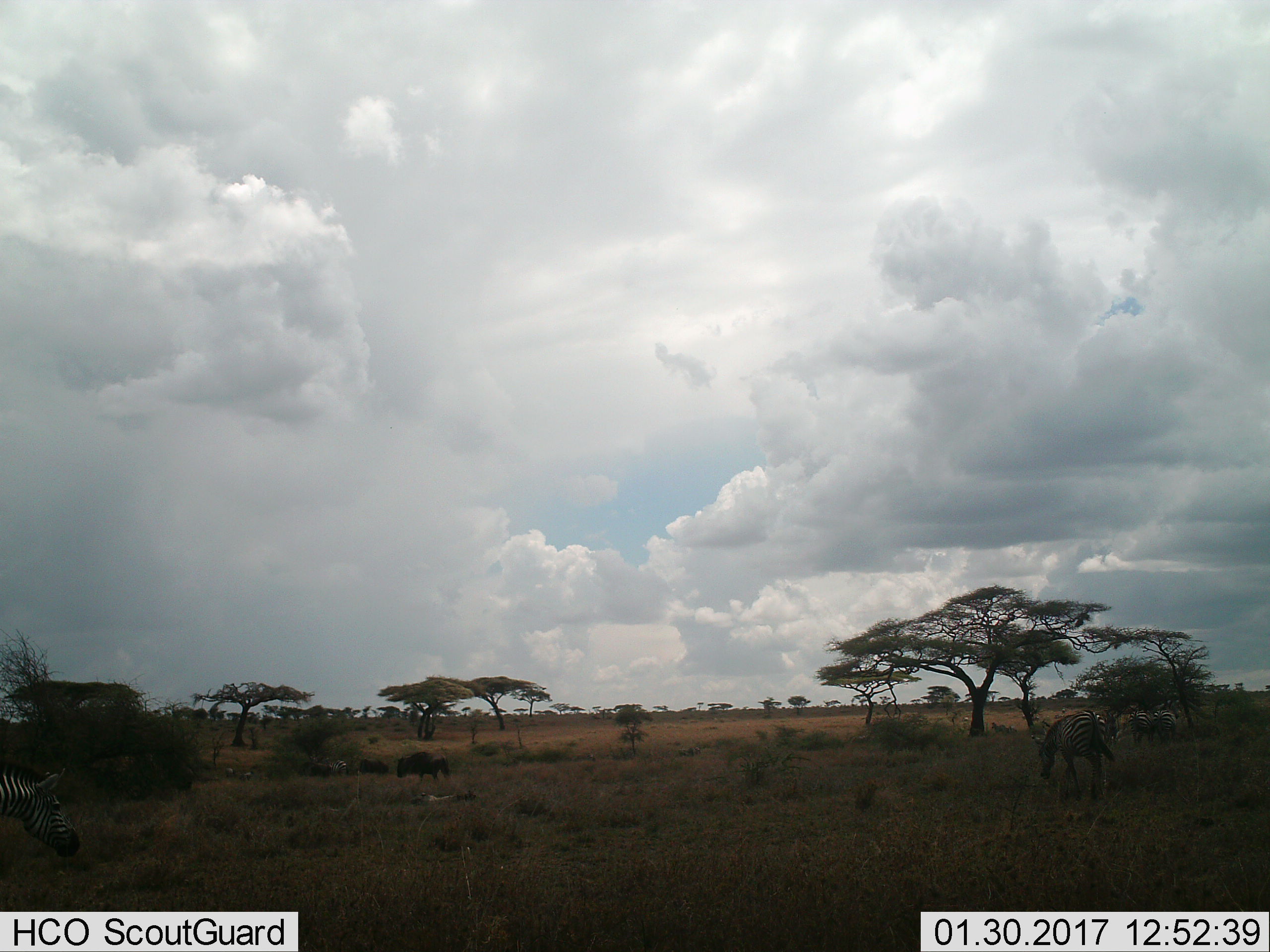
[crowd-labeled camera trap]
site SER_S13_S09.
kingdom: Animalia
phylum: Chordata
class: Mammalia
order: Perissodactyla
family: Equidae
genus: Equus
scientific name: Equus quagga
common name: plains zebra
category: zebraplains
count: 4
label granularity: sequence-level